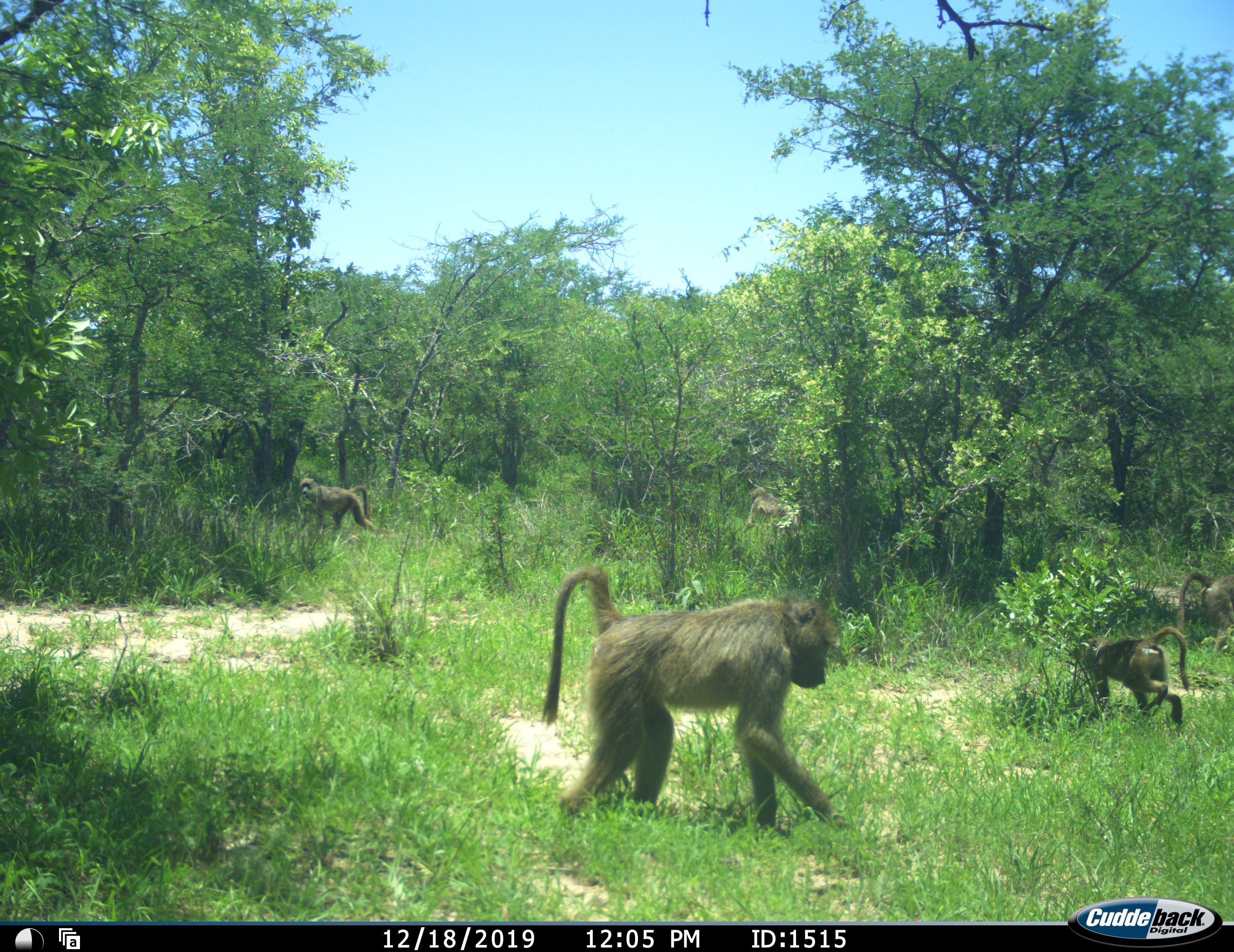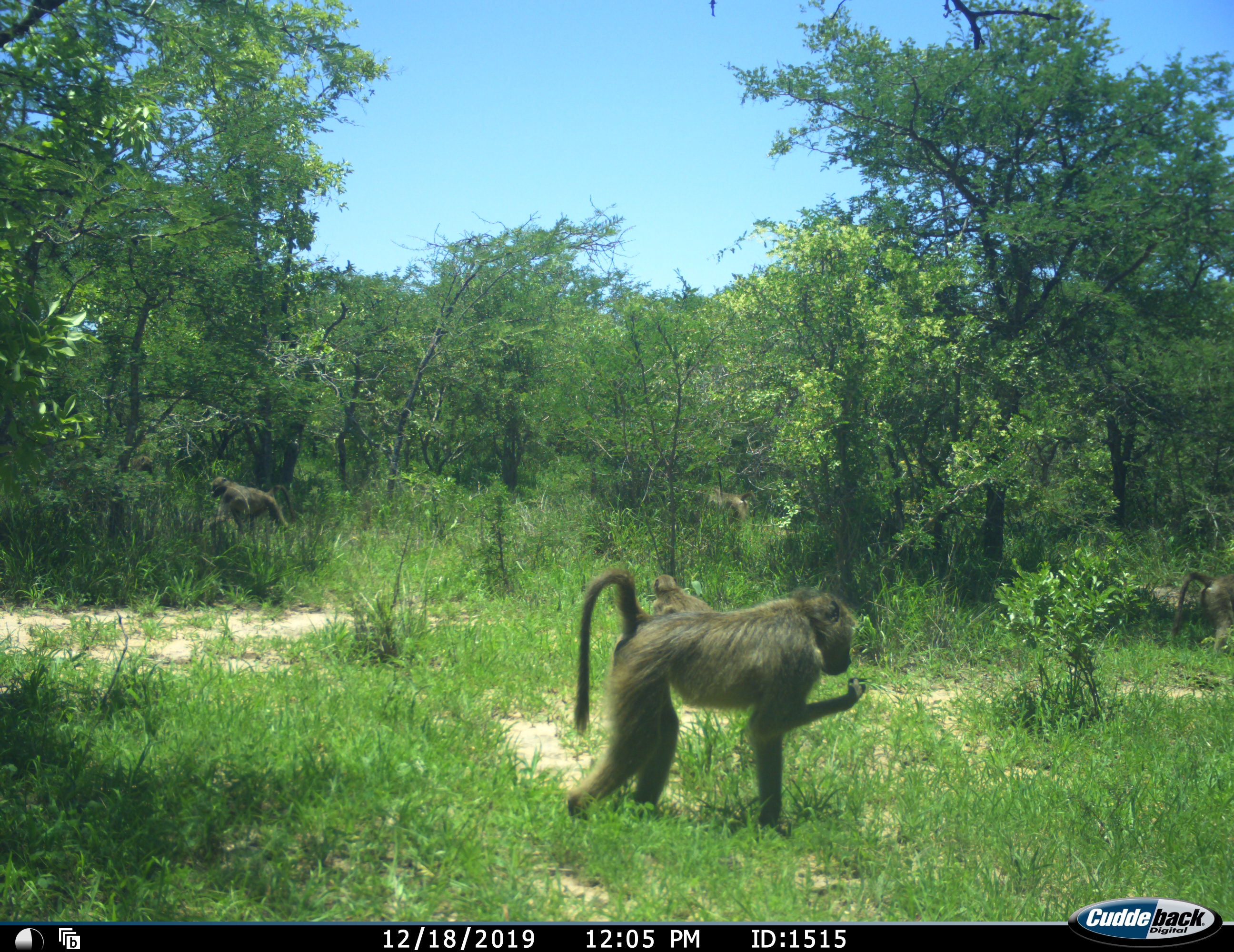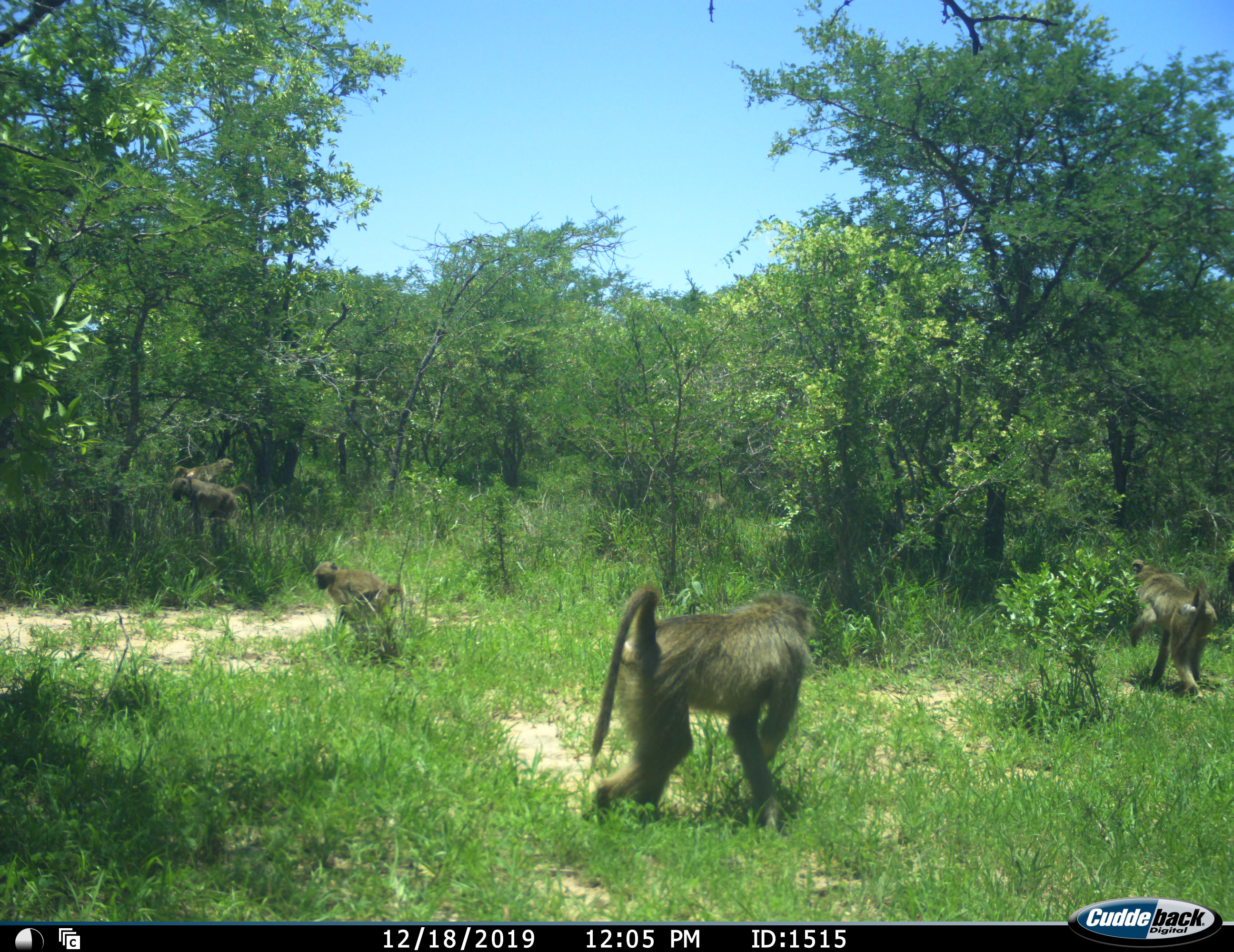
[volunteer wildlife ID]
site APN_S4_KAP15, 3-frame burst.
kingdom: Animalia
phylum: Chordata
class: Mammalia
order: Primates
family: Cercopithecidae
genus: Papio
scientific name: Papio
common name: baboon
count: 5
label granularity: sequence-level